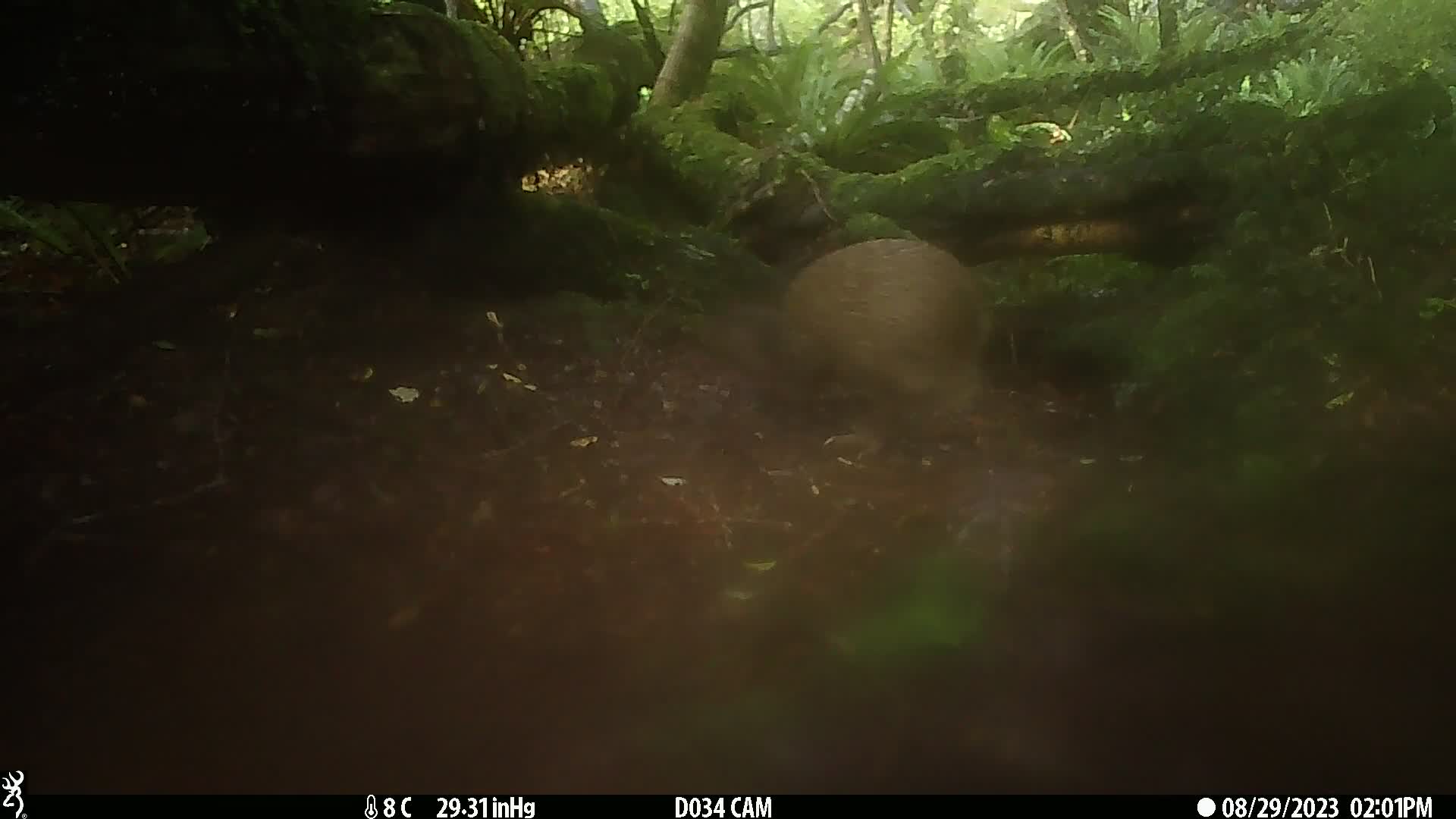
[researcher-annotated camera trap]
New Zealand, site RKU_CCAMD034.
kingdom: Animalia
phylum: Chordata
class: Aves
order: Apterygiformes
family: Apterygidae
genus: Apteryx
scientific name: Apteryx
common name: kiwi